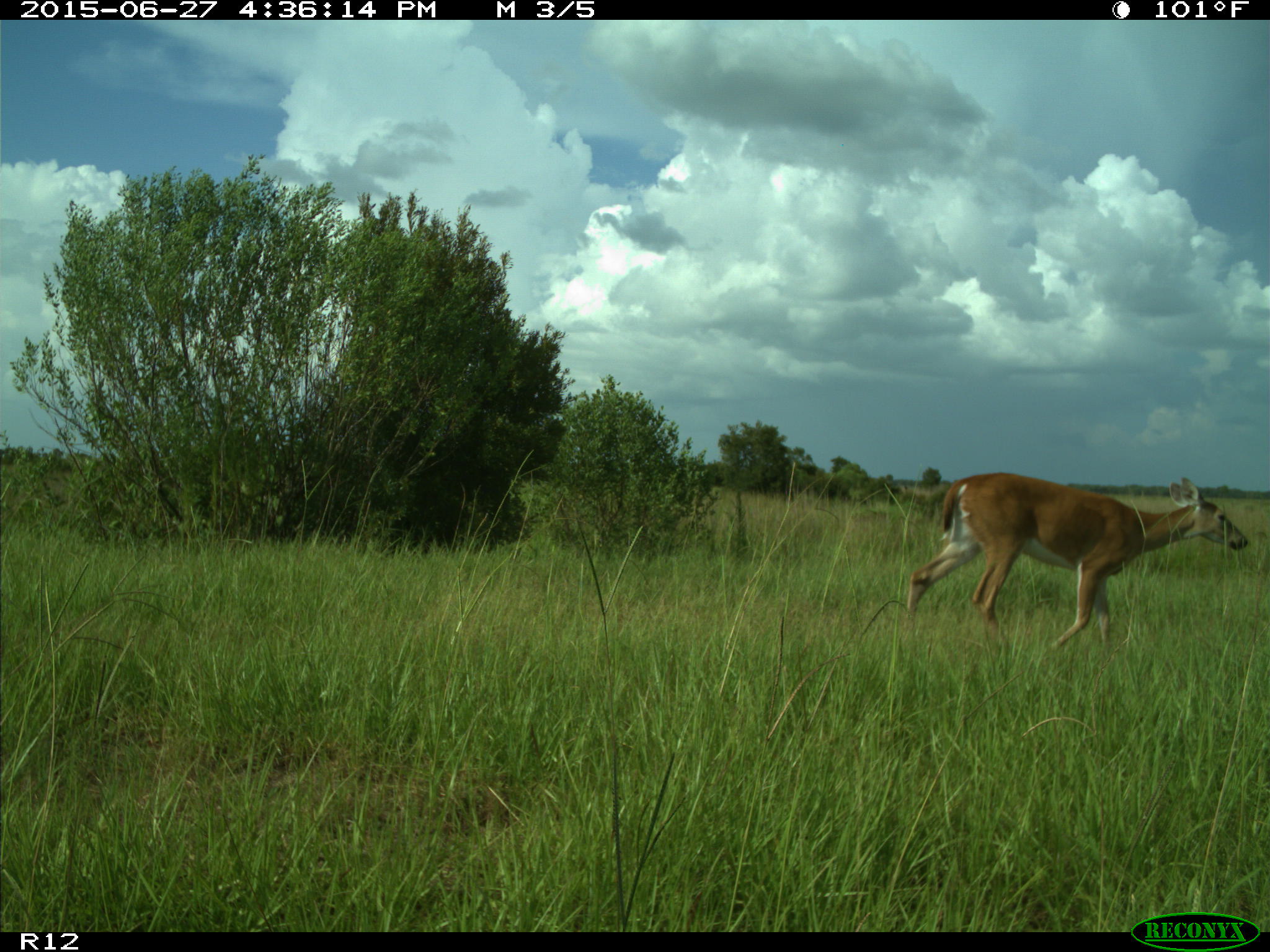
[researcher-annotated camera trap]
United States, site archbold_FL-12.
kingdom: Animalia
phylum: Chordata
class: Mammalia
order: Artiodactyla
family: Cervidae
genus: Odocoileus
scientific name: Odocoileus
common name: deer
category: unidentified deer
Unidentified deer (deer) (Odocoileus).